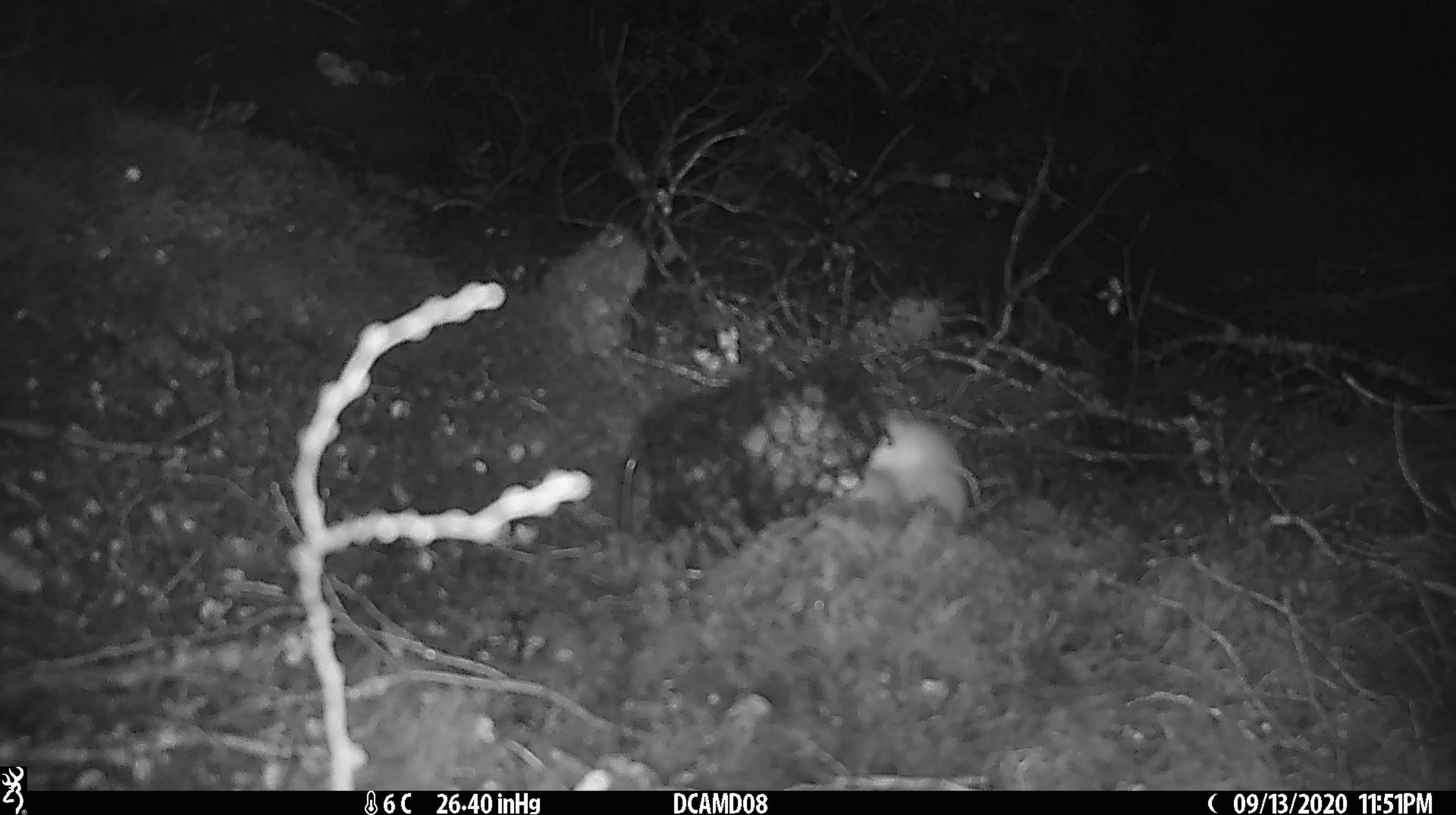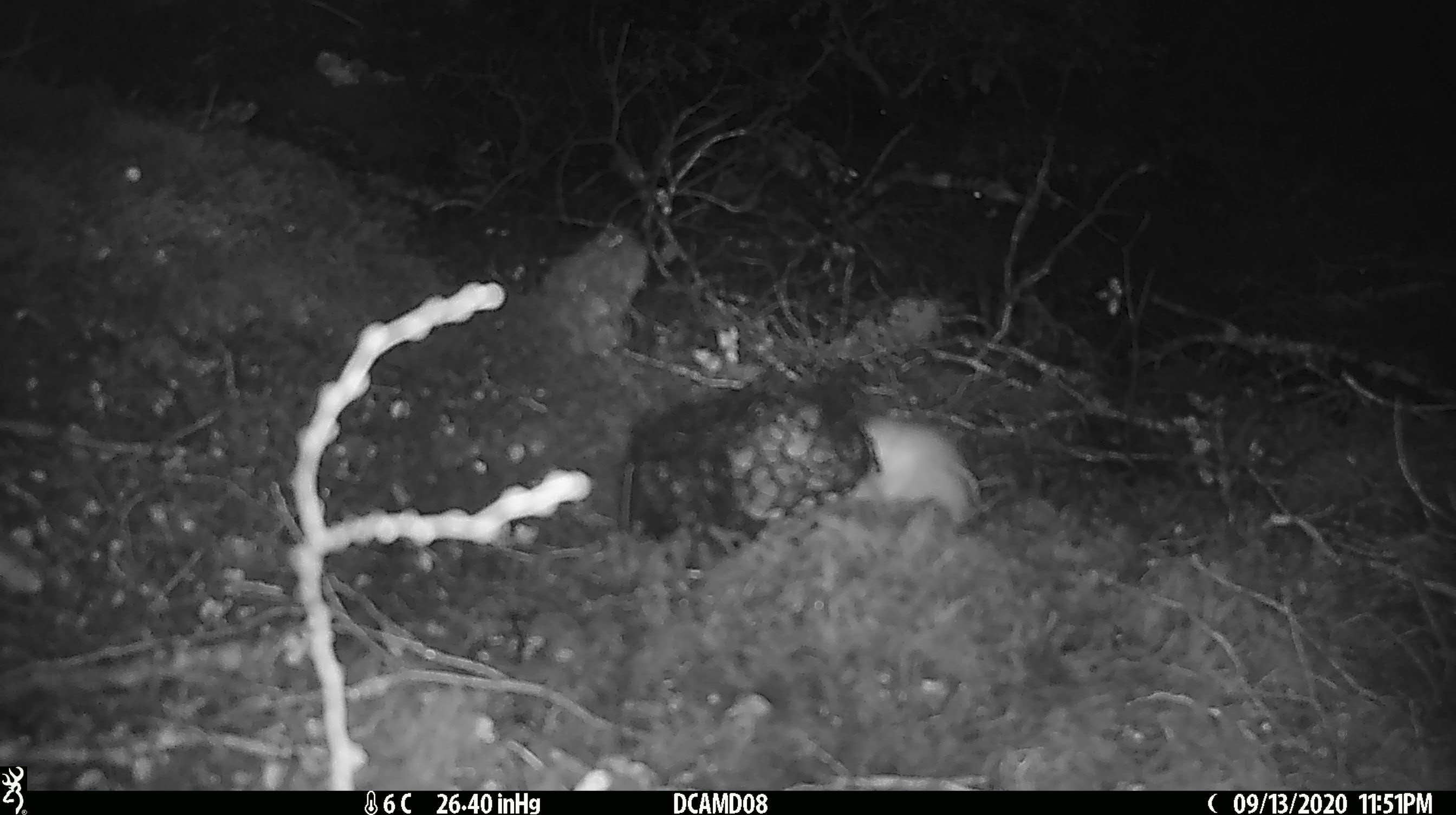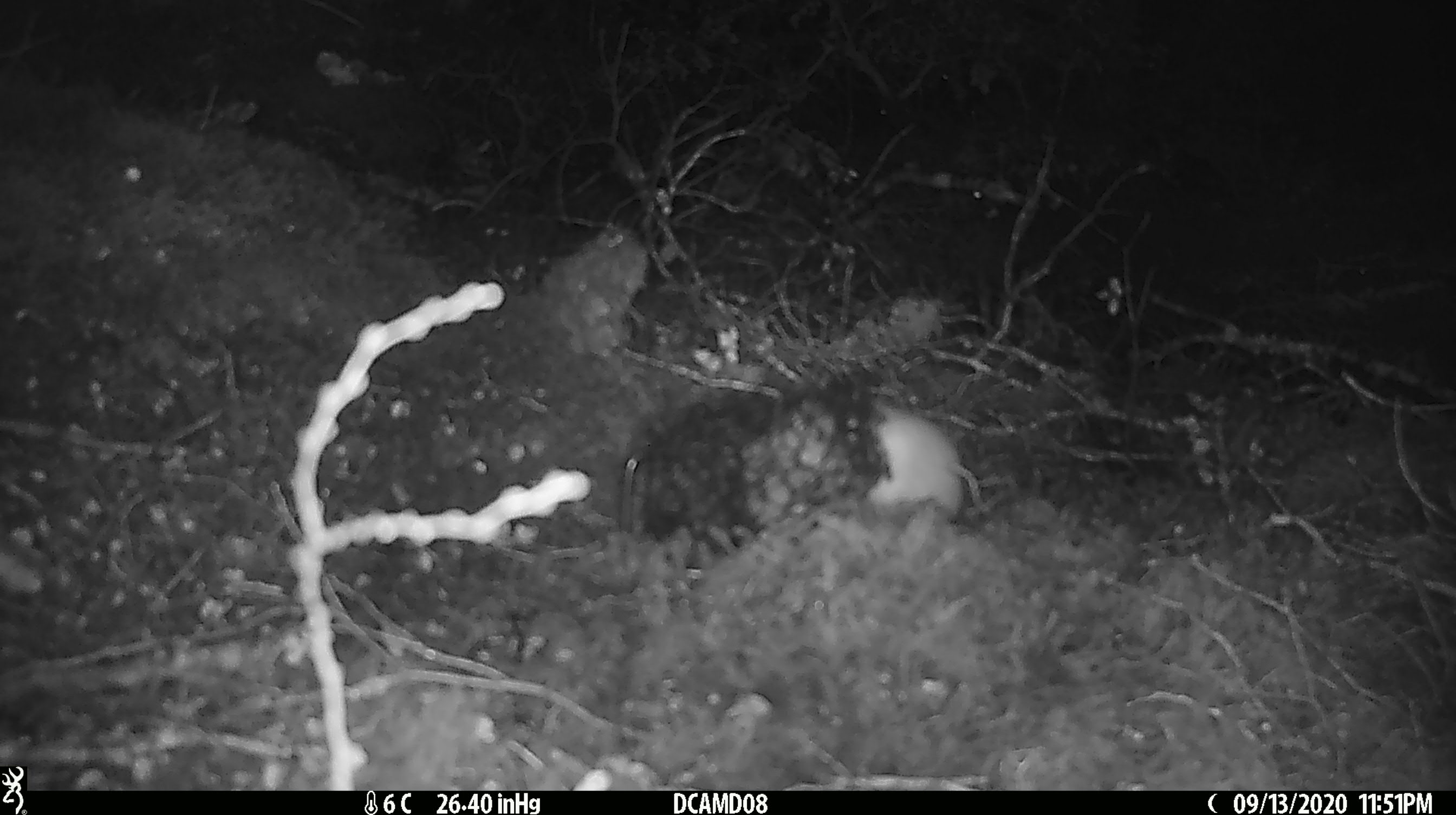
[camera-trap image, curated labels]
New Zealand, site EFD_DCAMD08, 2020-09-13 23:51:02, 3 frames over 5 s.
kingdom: Animalia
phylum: Chordata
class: Mammalia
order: Carnivora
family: Mustelidae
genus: Mustela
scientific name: Mustela erminea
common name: stoat